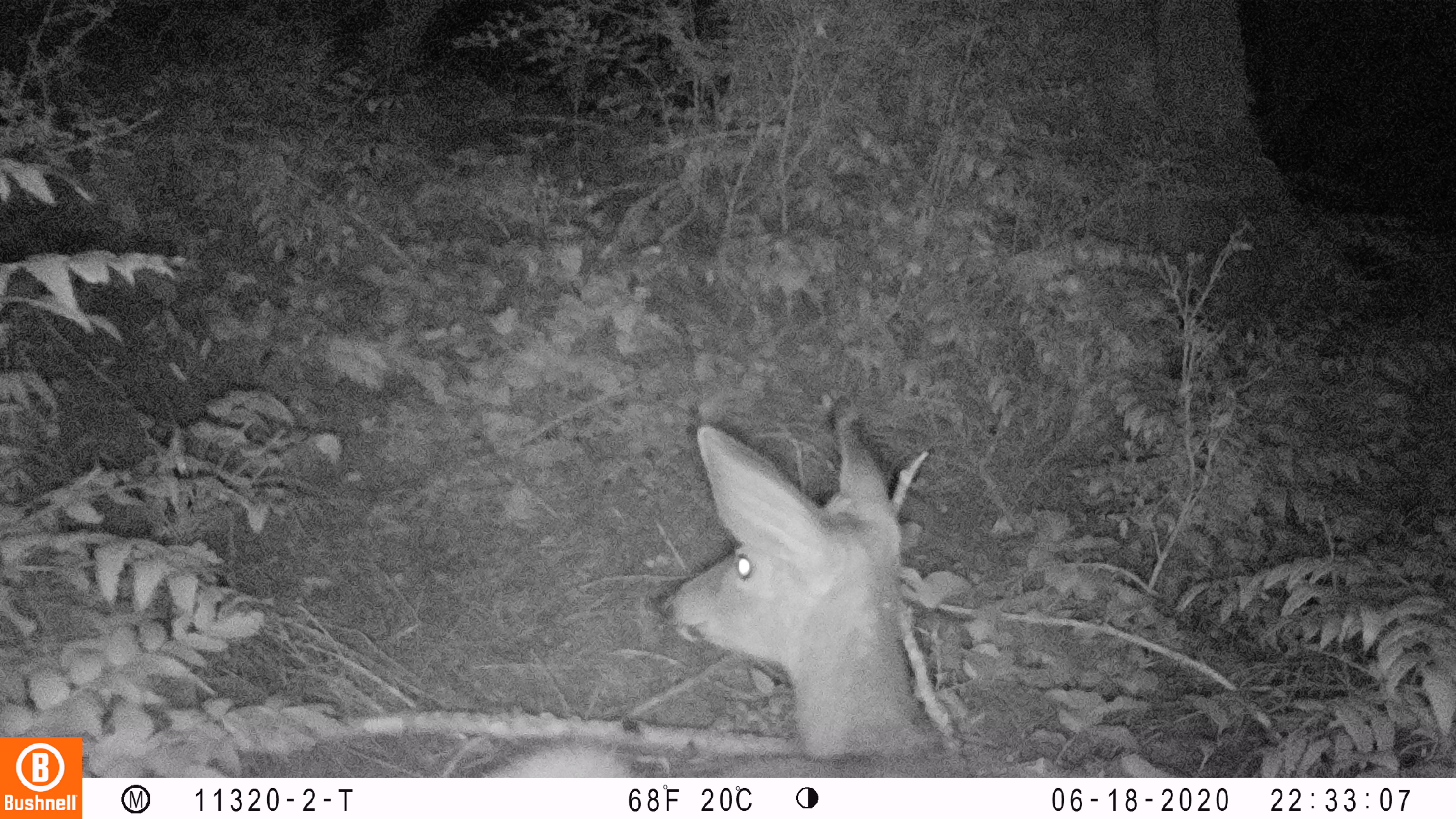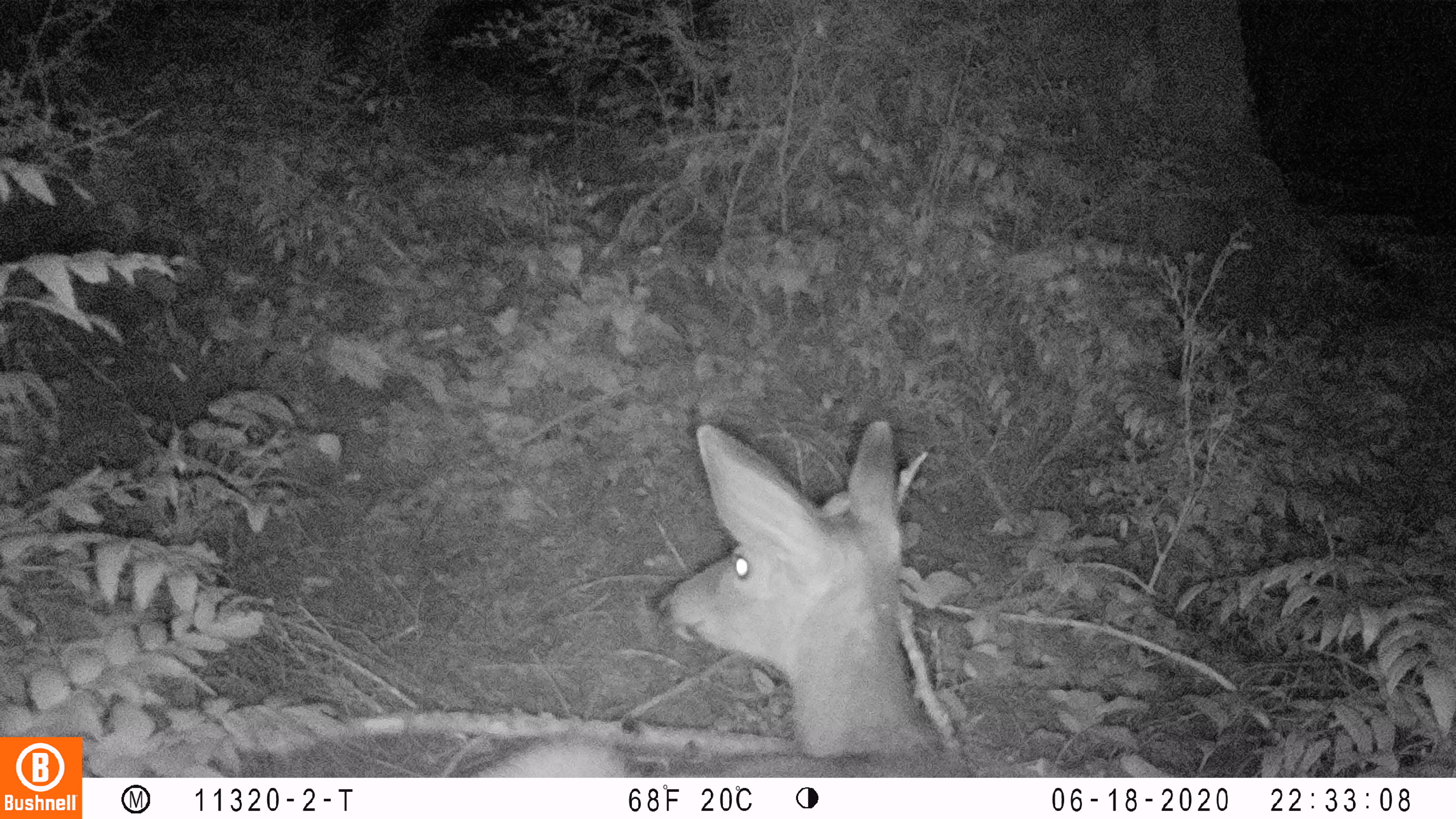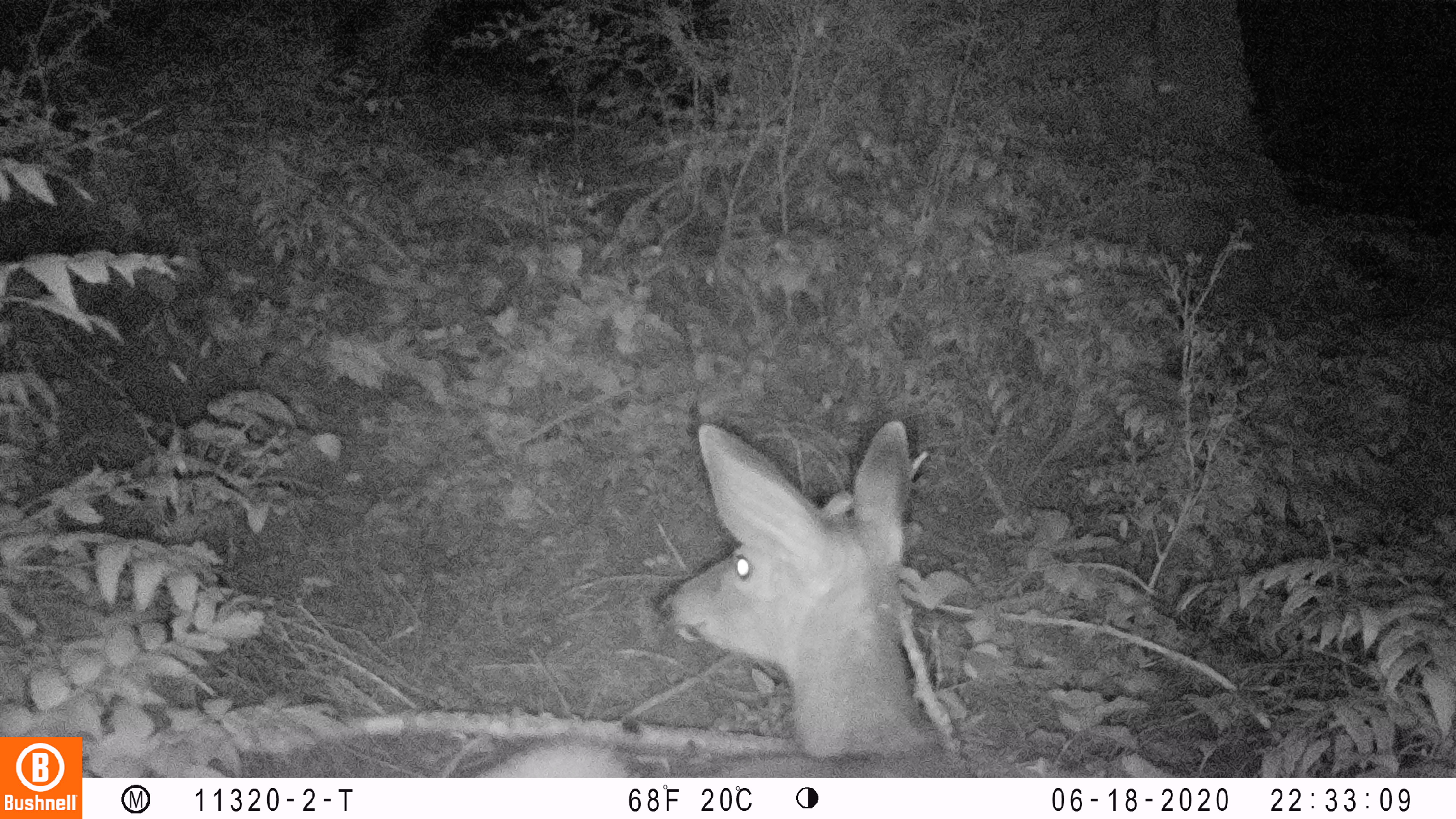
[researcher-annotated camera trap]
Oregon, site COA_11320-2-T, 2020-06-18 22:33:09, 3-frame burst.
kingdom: Animalia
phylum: Chordata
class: Mammalia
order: Artiodactyla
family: Cervidae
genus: Odocoileus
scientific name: Odocoileus hemionus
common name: black-tailed deer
Black-tailed deer (Odocoileus hemionus).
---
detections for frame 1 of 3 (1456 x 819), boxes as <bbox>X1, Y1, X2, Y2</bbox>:
black-tailed deer: <bbox>499, 393, 927, 770</bbox>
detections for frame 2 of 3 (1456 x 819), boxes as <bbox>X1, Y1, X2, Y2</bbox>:
black-tailed deer: <bbox>478, 414, 975, 772</bbox>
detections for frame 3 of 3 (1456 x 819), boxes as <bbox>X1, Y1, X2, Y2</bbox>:
black-tailed deer: <bbox>478, 418, 975, 772</bbox>